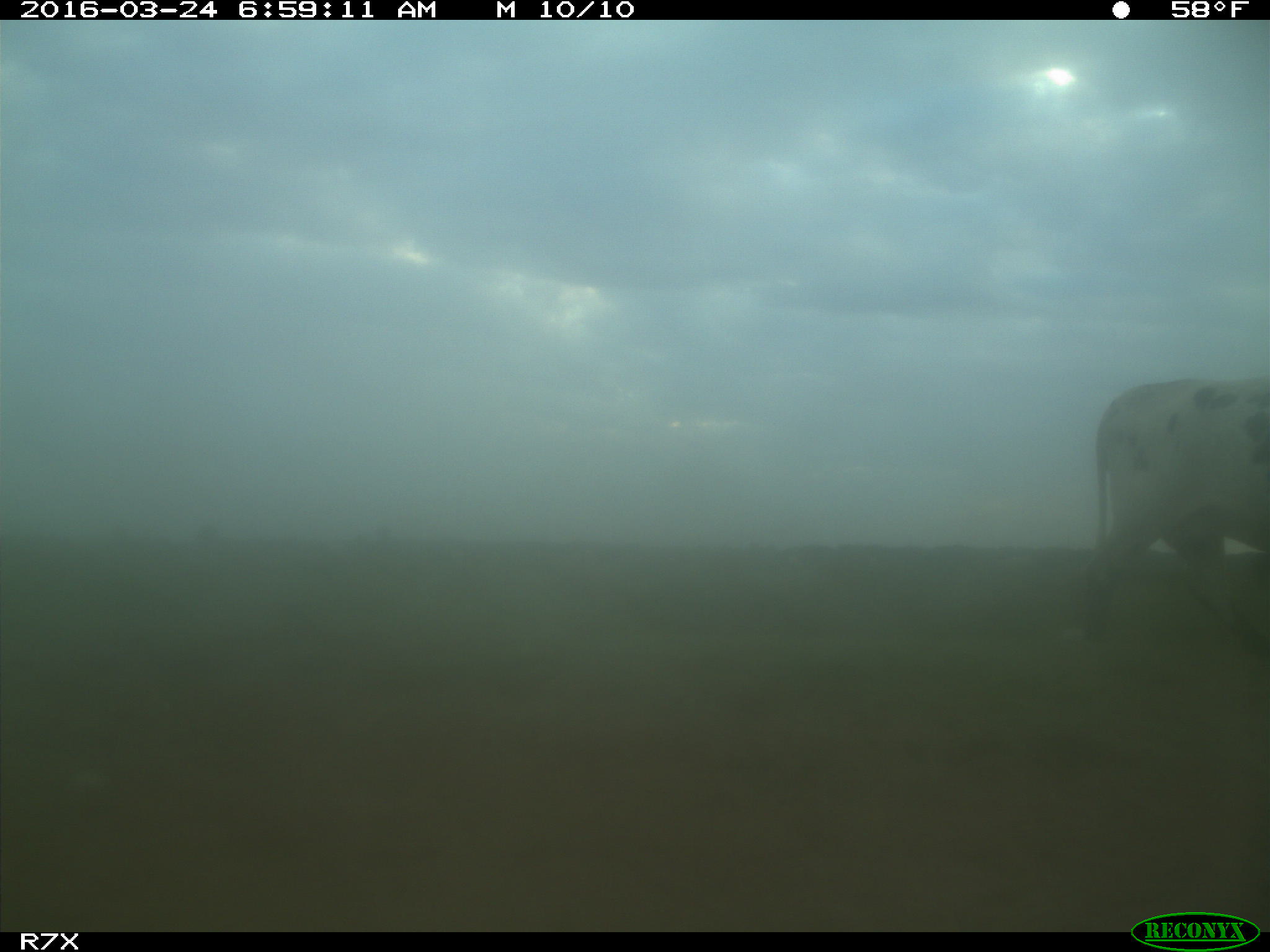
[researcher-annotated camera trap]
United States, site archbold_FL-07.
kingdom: Animalia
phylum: Chordata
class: Mammalia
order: Artiodactyla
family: Bovidae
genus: Bos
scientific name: Bos taurus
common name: domestic cow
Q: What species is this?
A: Bos taurus (domestic cow).